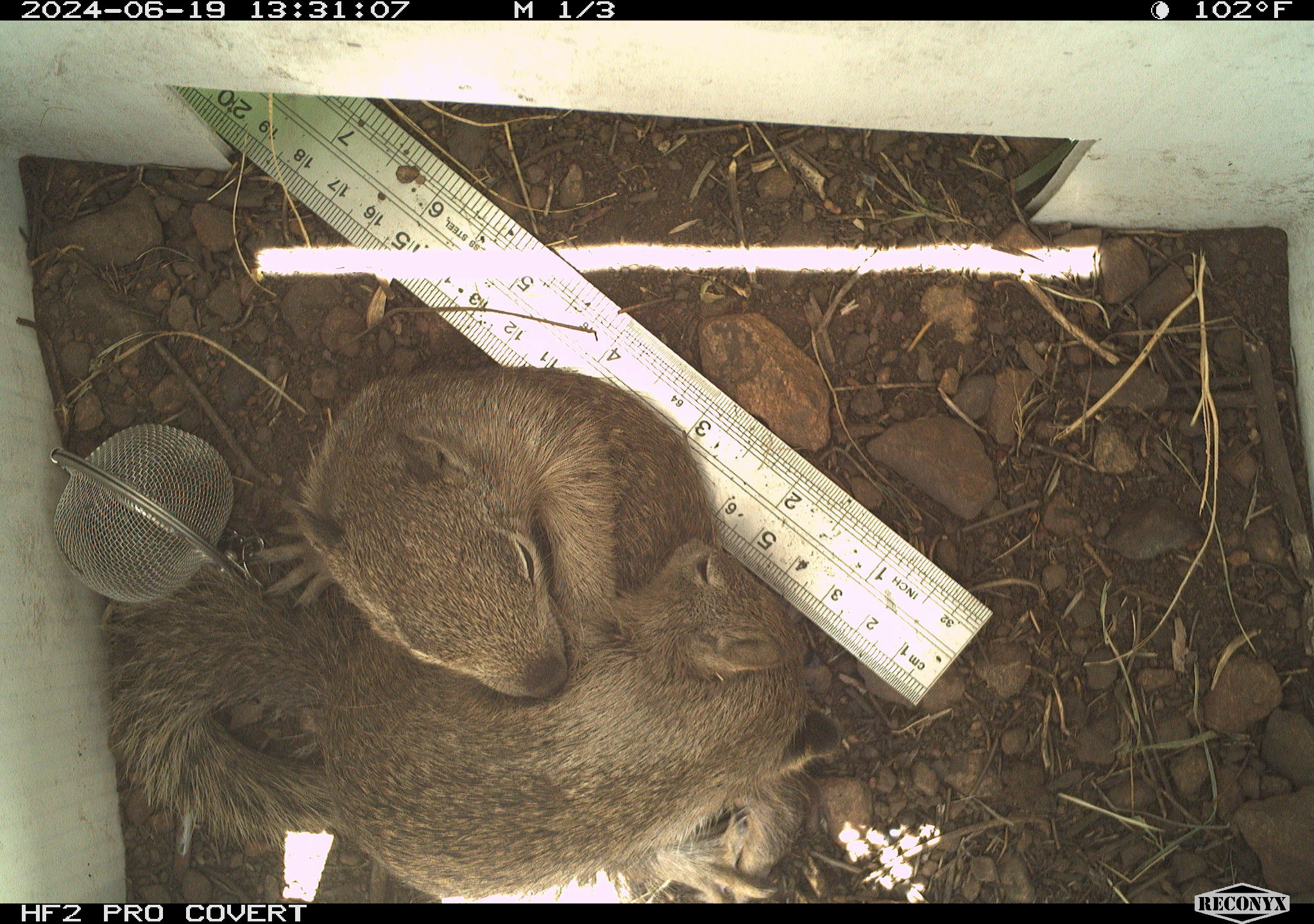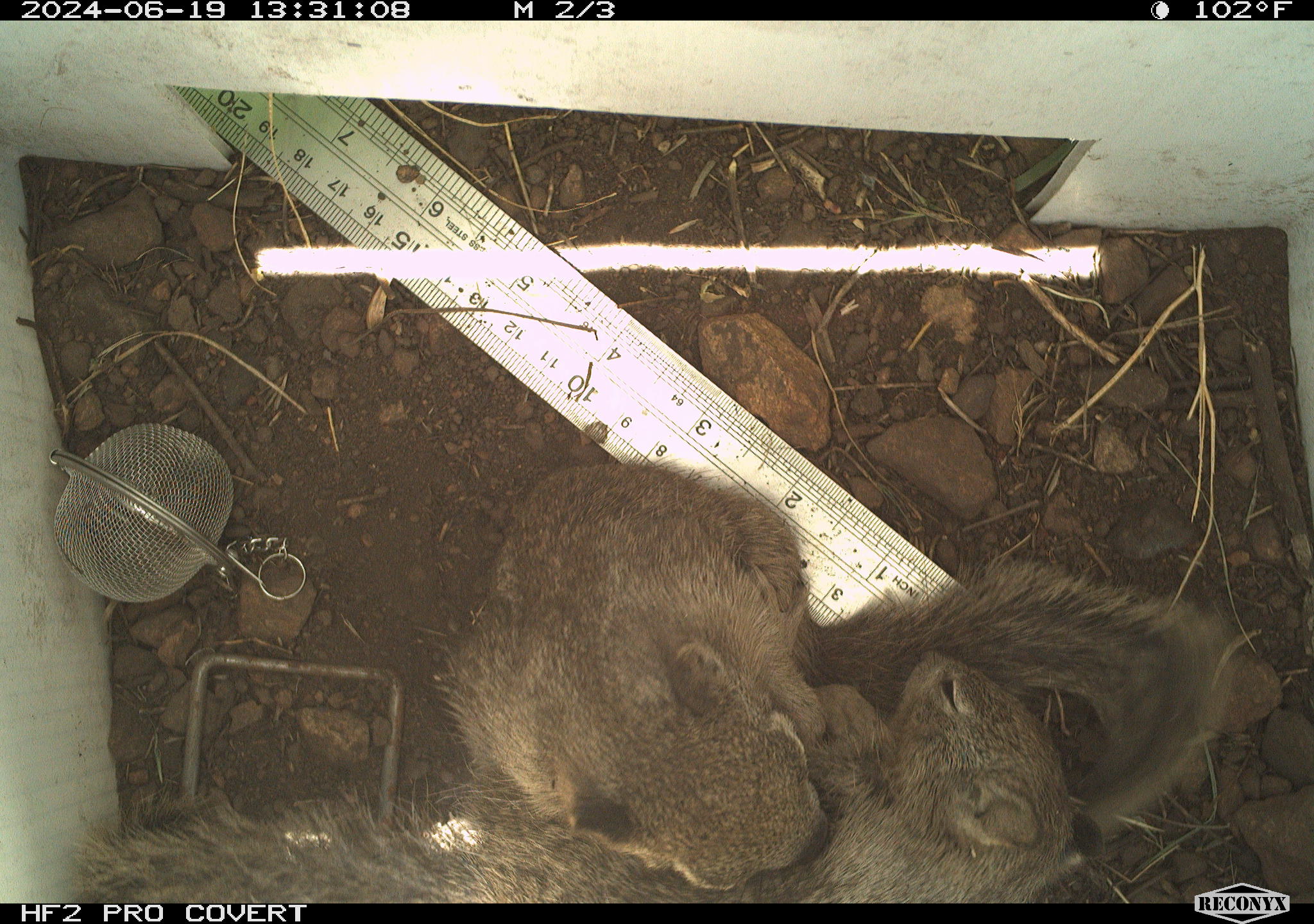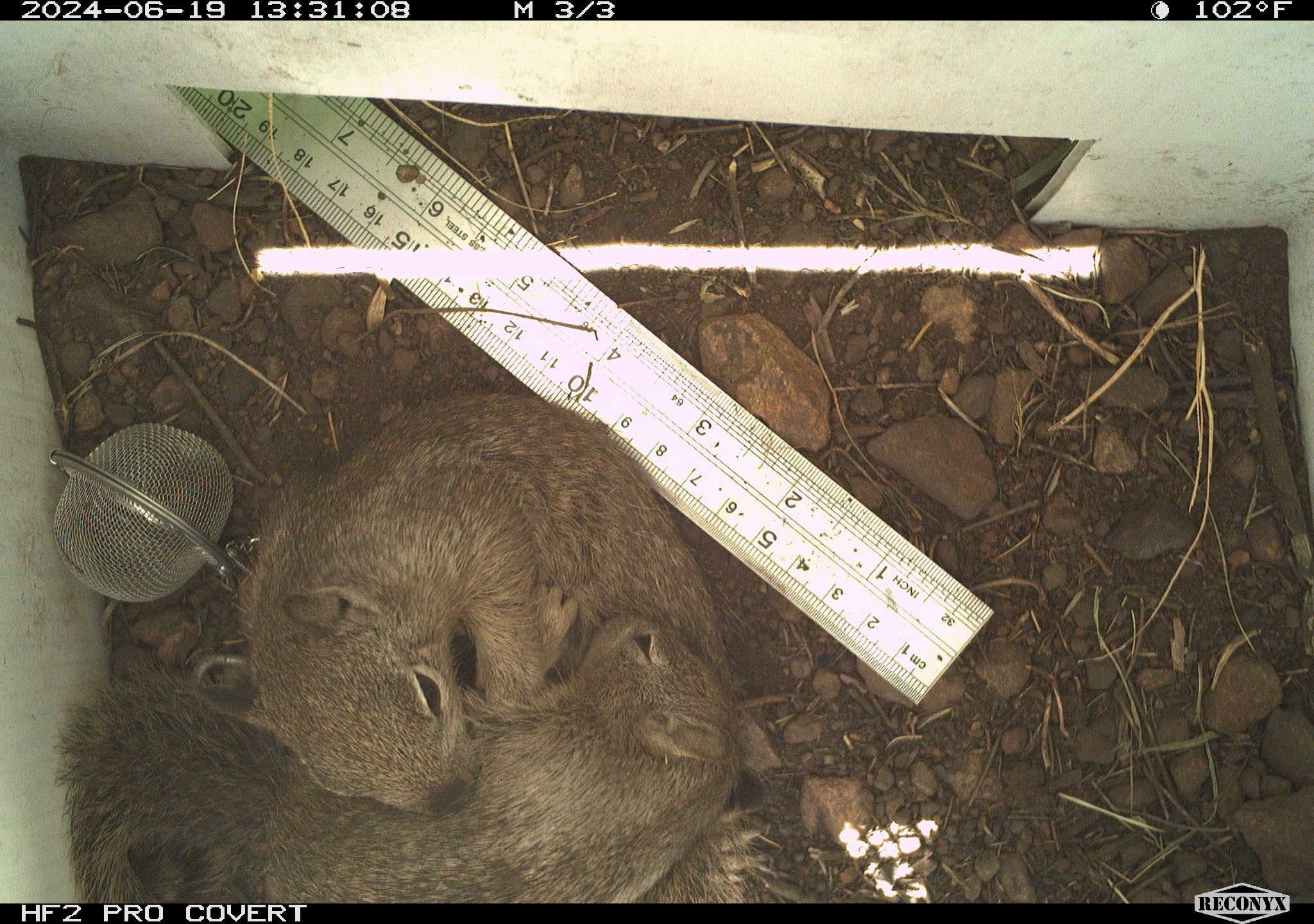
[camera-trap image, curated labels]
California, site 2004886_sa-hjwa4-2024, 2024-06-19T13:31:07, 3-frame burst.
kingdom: Animalia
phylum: Chordata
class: Mammalia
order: Rodentia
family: Sciuridae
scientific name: Sciuridae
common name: squirrels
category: sciuridae family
Sciuridae family (squirrels) (Sciuridae).